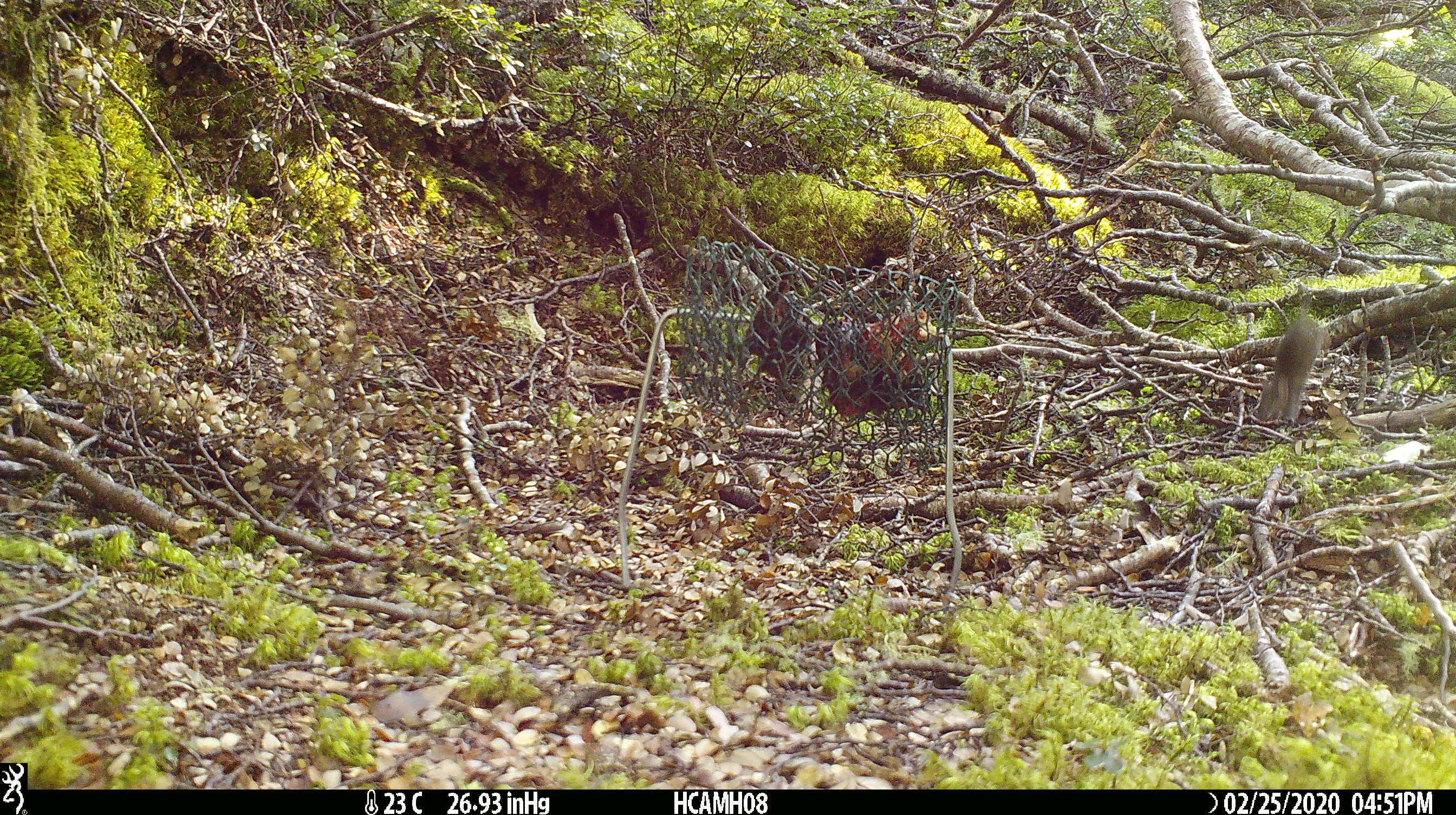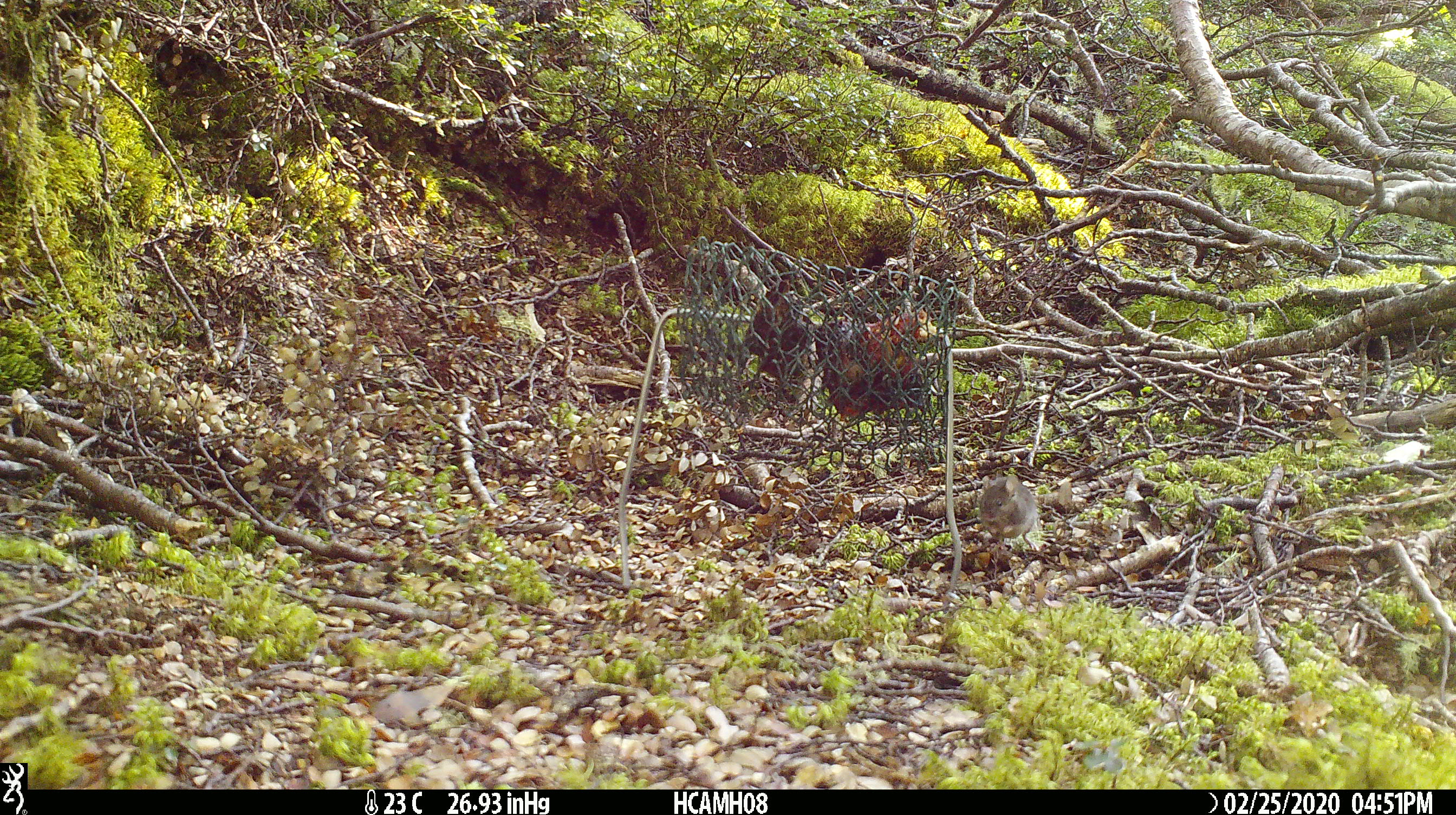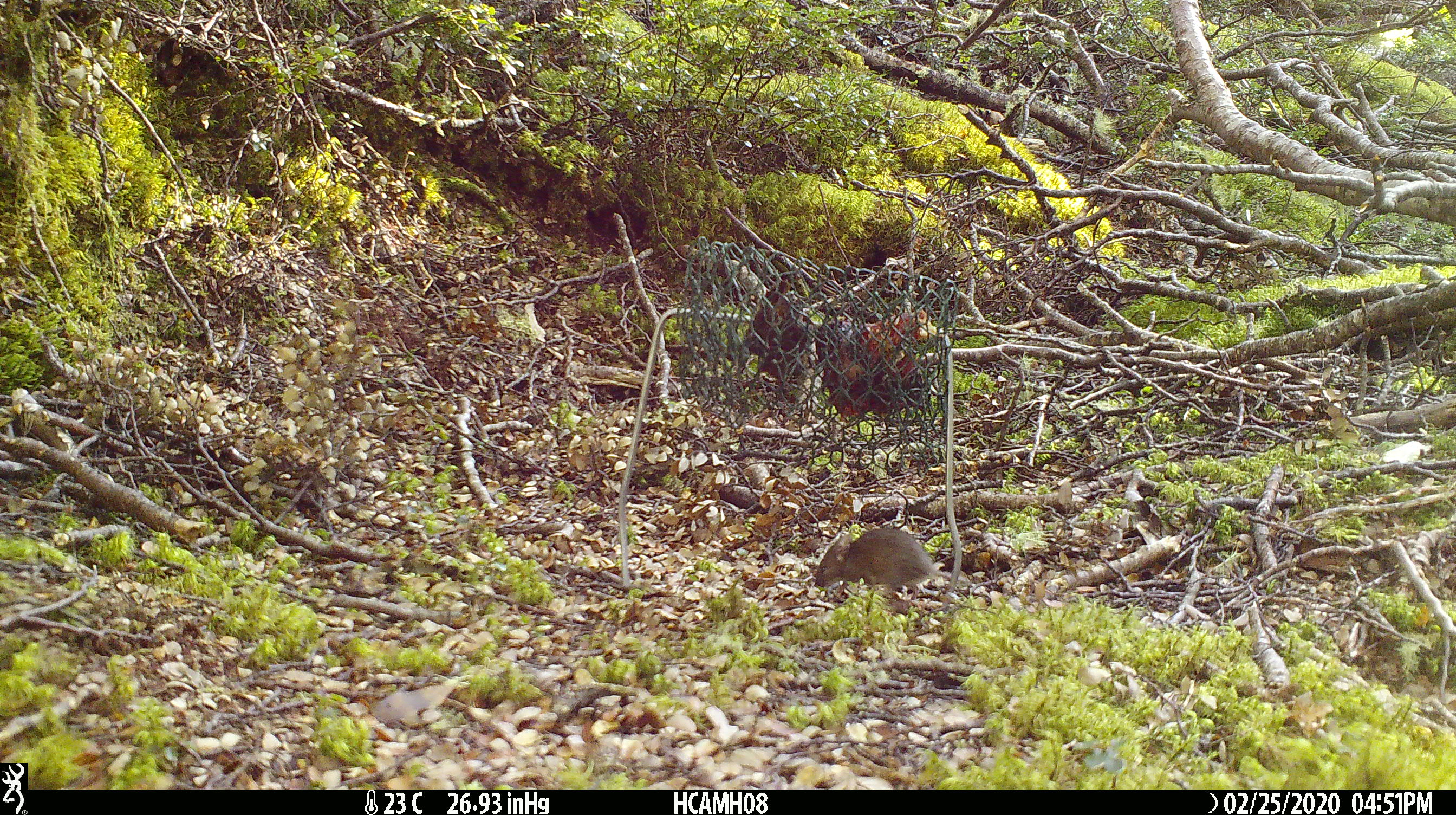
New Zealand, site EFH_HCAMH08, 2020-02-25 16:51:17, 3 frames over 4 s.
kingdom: Animalia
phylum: Chordata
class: Mammalia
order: Rodentia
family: Muridae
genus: Mus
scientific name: Mus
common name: mouse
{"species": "mouse (Mus)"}